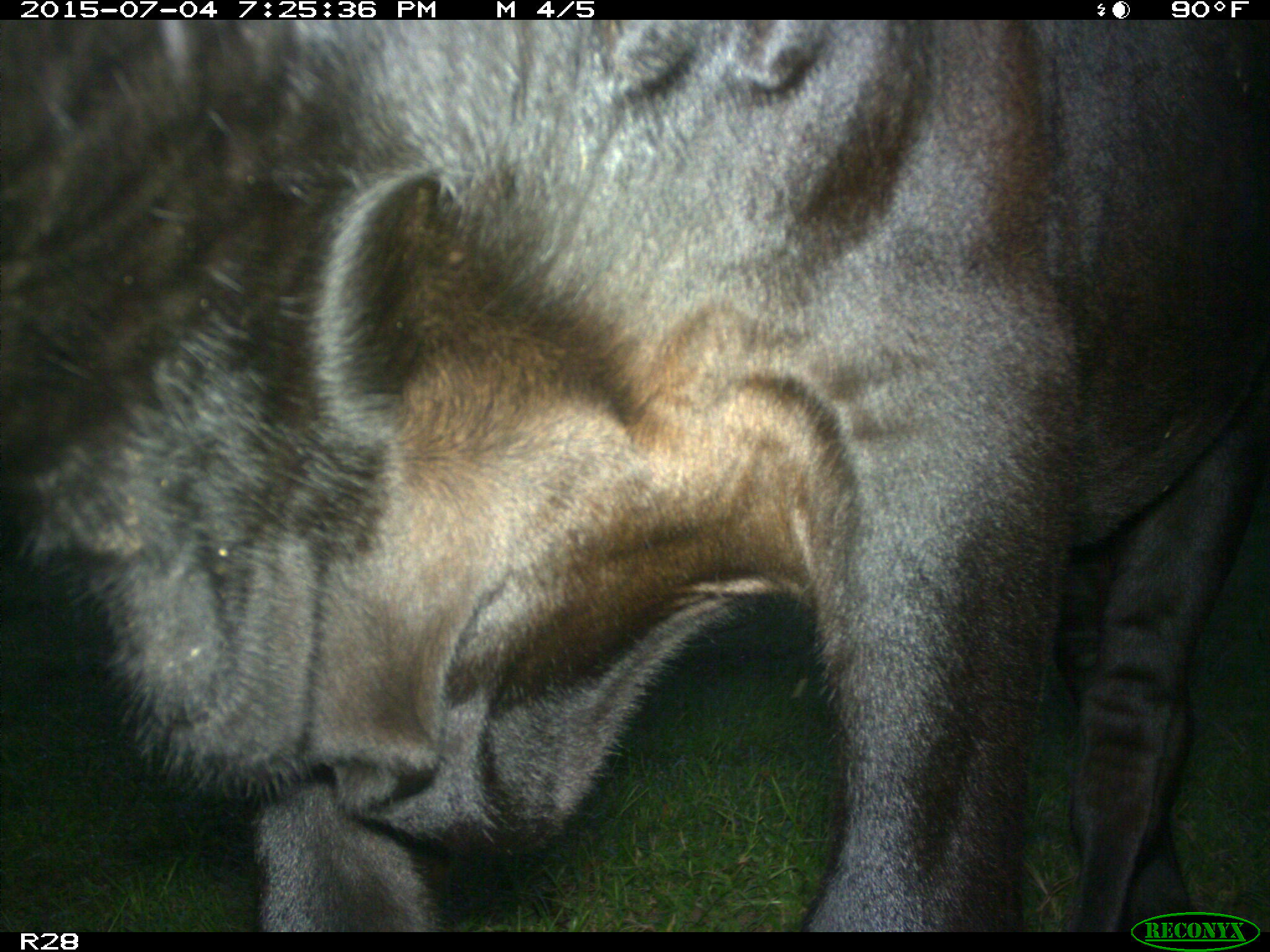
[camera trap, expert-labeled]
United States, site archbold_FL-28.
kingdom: Animalia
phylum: Chordata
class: Mammalia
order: Artiodactyla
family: Bovidae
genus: Bos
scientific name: Bos taurus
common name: domestic cow